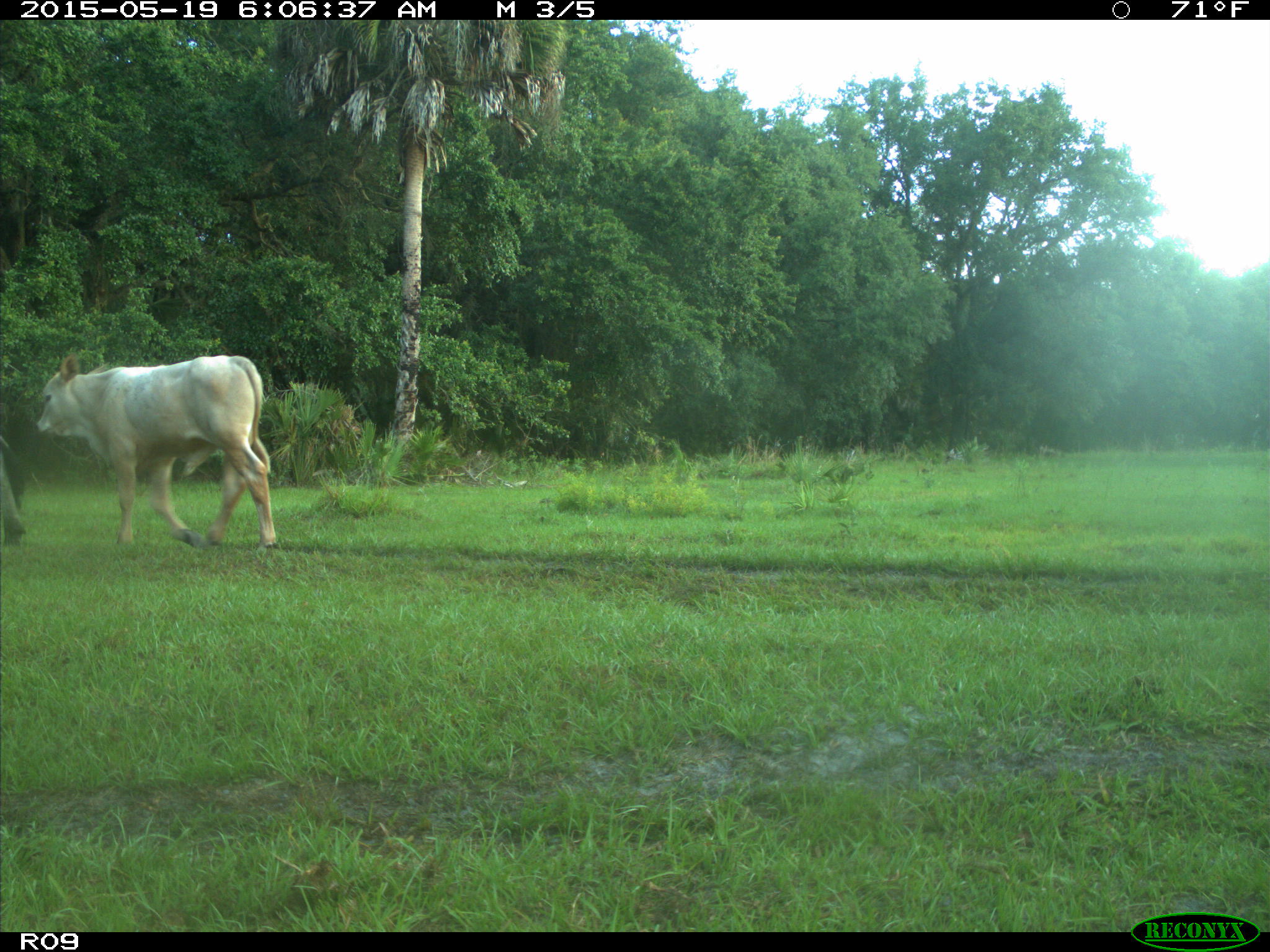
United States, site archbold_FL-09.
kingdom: Animalia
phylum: Chordata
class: Mammalia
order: Artiodactyla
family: Bovidae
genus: Bos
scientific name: Bos taurus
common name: domestic cow